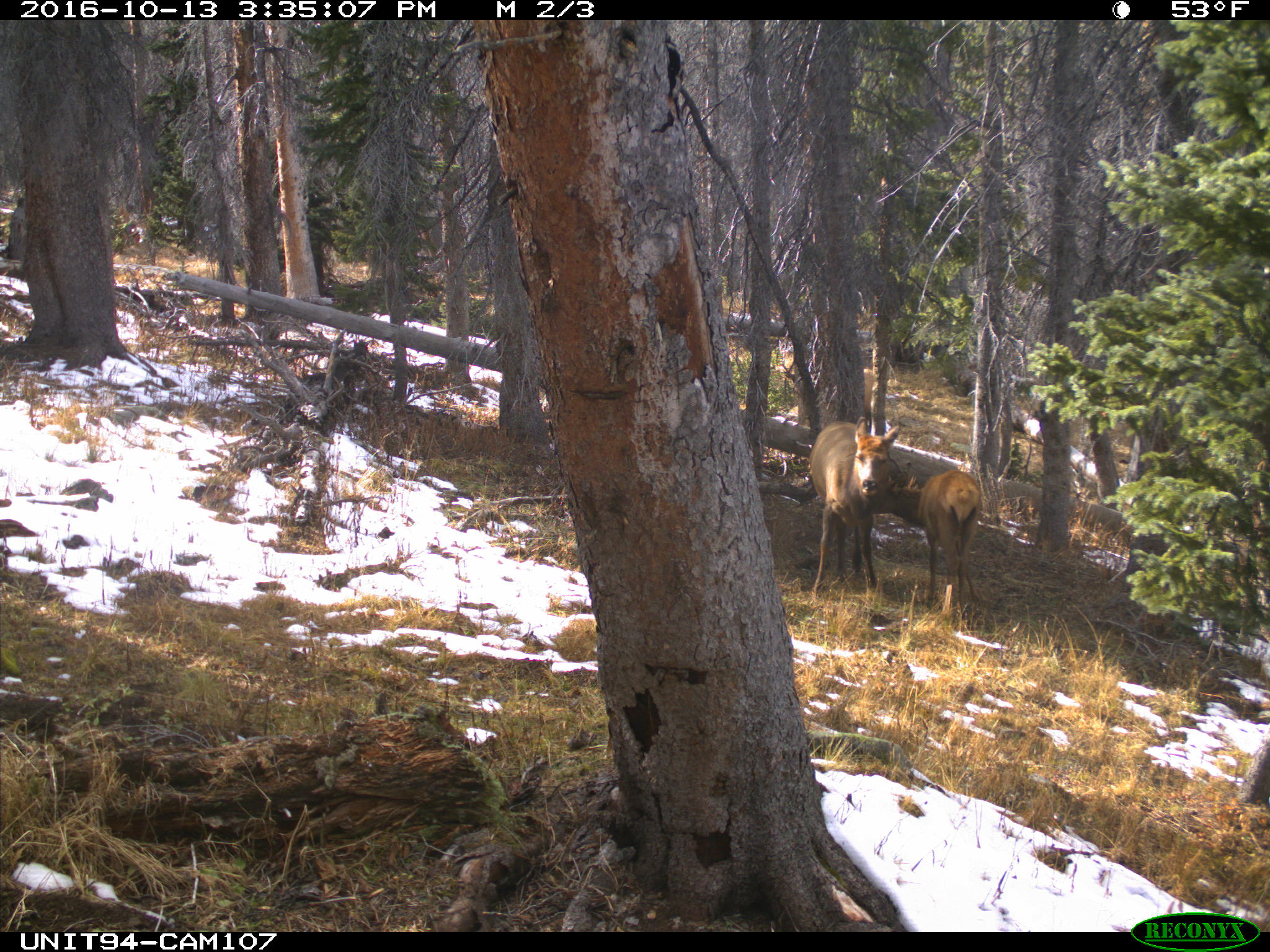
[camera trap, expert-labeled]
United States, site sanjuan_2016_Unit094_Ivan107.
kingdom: Animalia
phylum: Chordata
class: Mammalia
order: Artiodactyla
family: Cervidae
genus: Cervus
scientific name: Cervus elaphus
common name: red deer